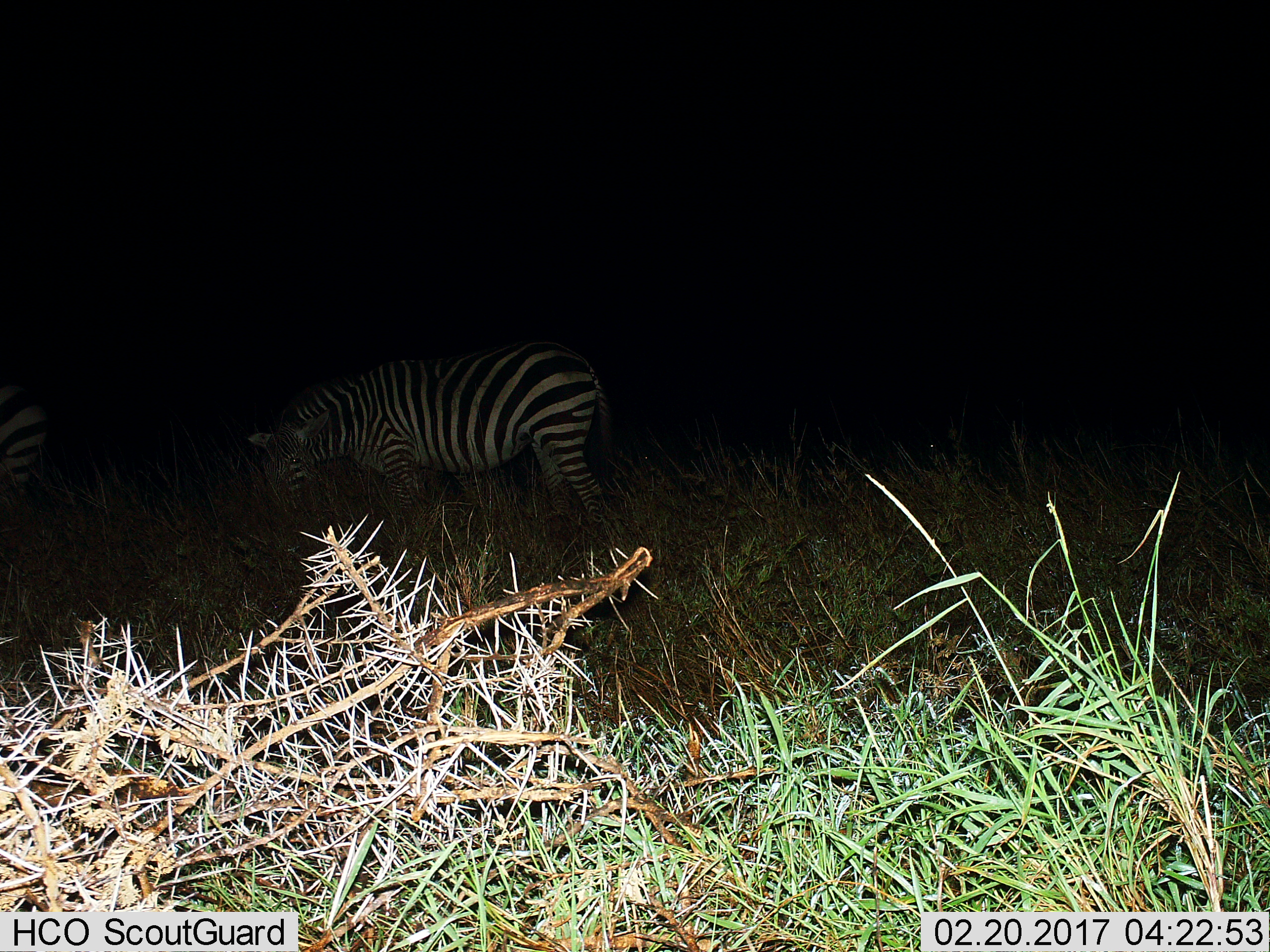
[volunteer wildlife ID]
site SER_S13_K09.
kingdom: Animalia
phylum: Chordata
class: Mammalia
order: Perissodactyla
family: Equidae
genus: Equus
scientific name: Equus quagga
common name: plains zebra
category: zebraplains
Zebraplains (plains zebra) (Equus quagga), count 2. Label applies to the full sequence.